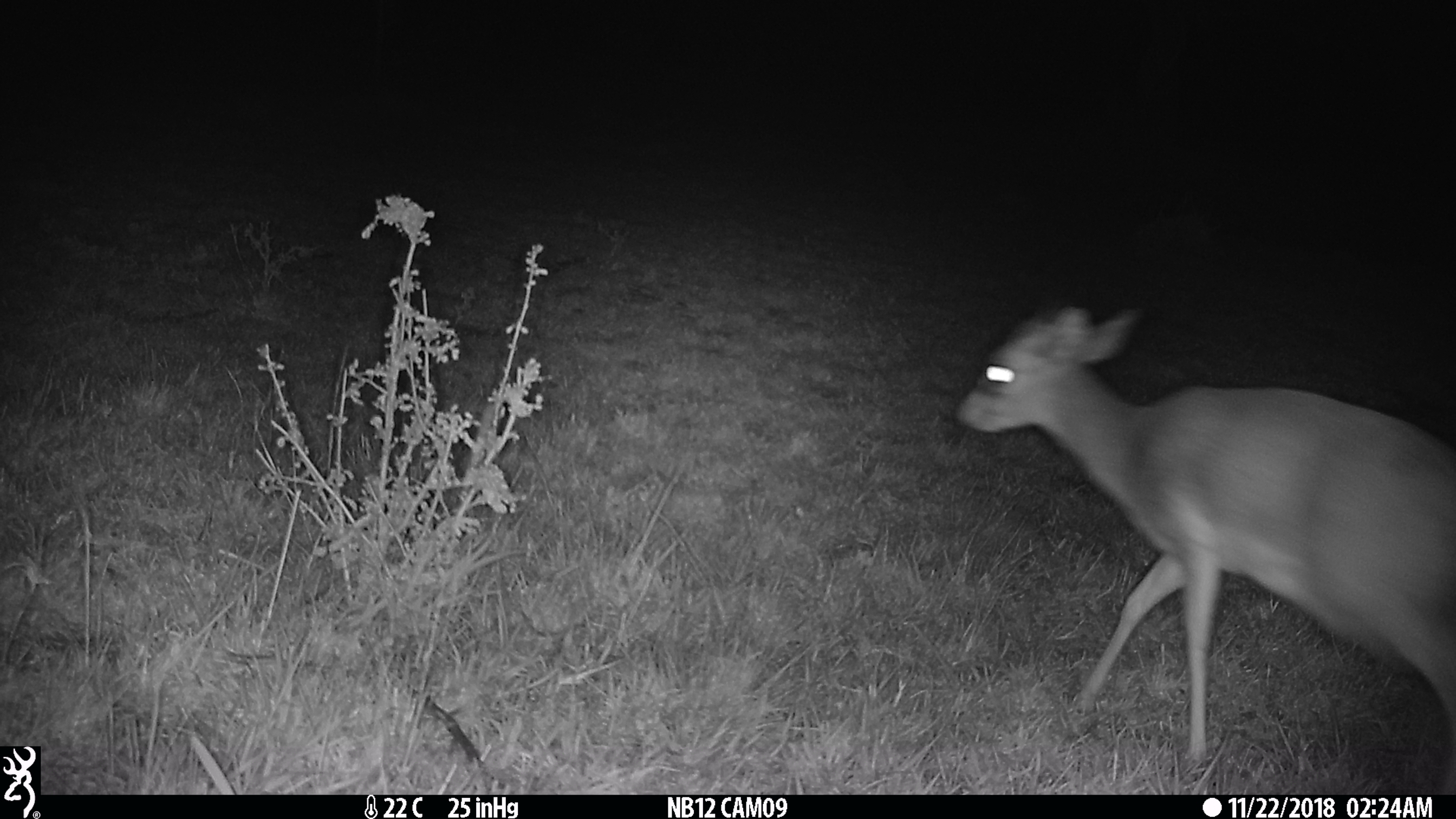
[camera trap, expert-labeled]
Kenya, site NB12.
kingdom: Animalia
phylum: Chordata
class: Mammalia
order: Artiodactyla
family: Bovidae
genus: Madoqua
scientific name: Madoqua kirkii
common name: kirk's dik-dik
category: dikdik